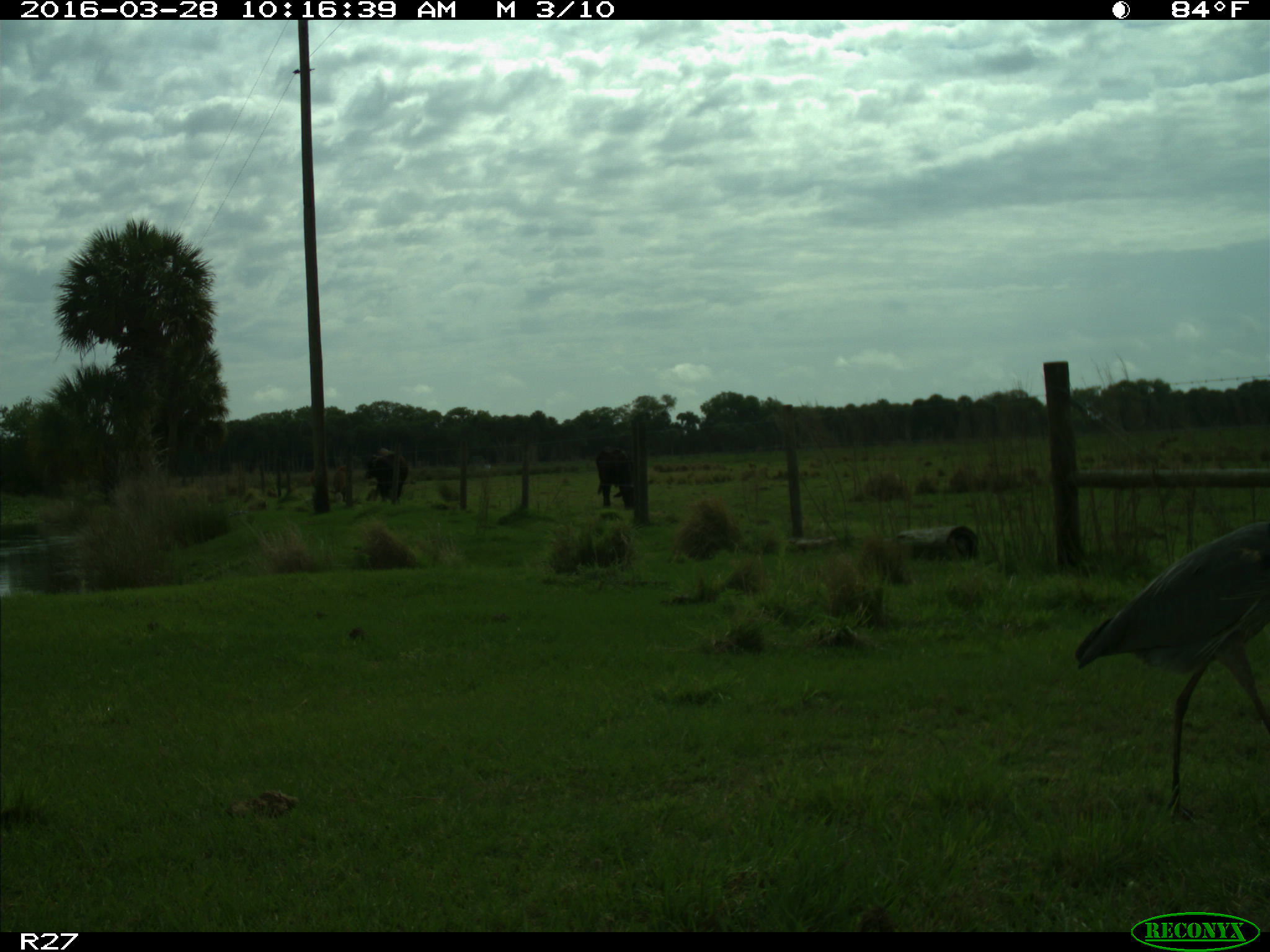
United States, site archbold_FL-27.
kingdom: Animalia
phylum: Chordata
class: Mammalia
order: Artiodactyla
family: Bovidae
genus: Bos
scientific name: Bos taurus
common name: domestic cow